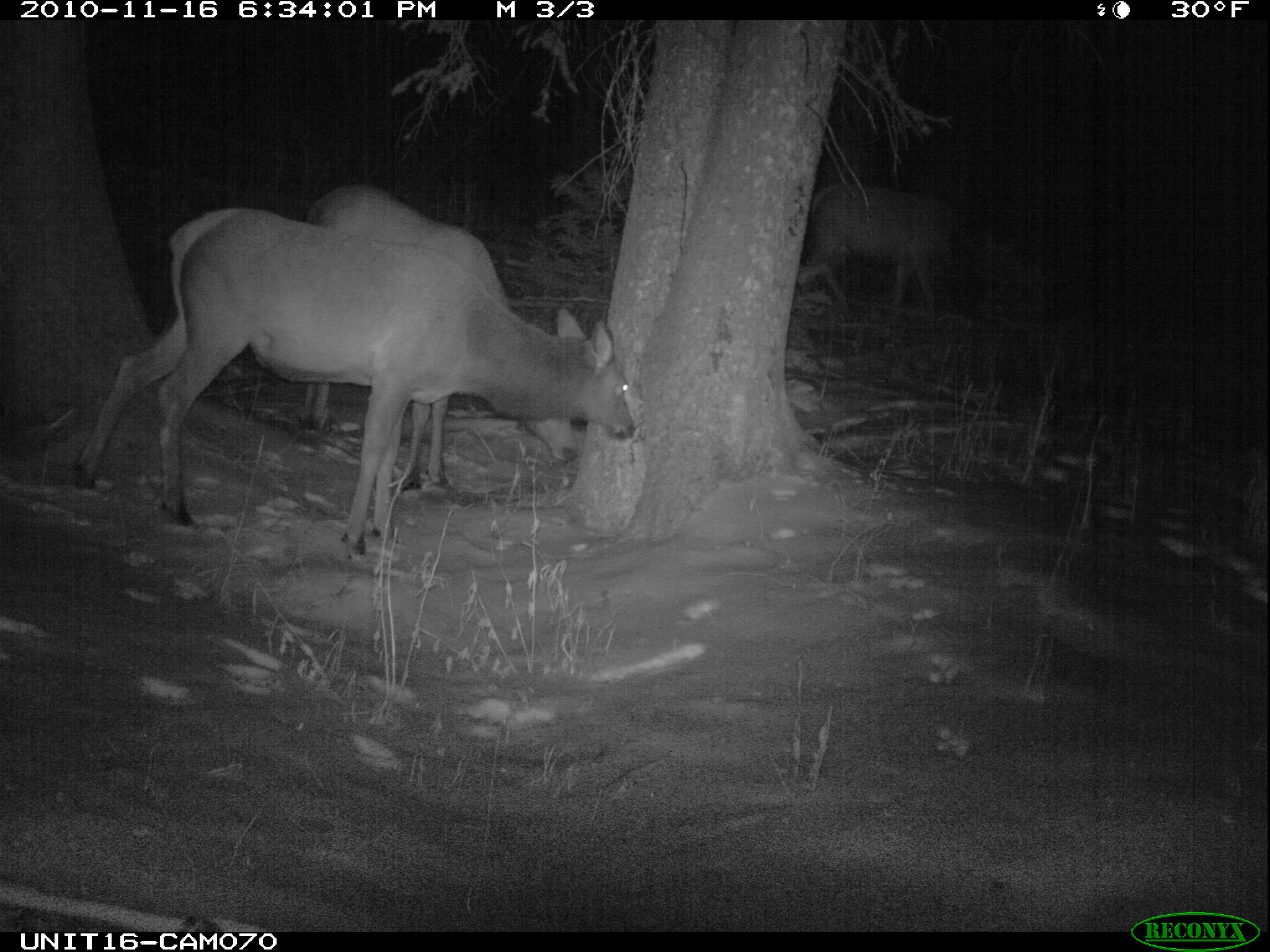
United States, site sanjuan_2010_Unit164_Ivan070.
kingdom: Animalia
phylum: Chordata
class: Mammalia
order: Artiodactyla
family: Cervidae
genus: Cervus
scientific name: Cervus elaphus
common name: red deer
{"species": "Cervus elaphus (red deer)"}